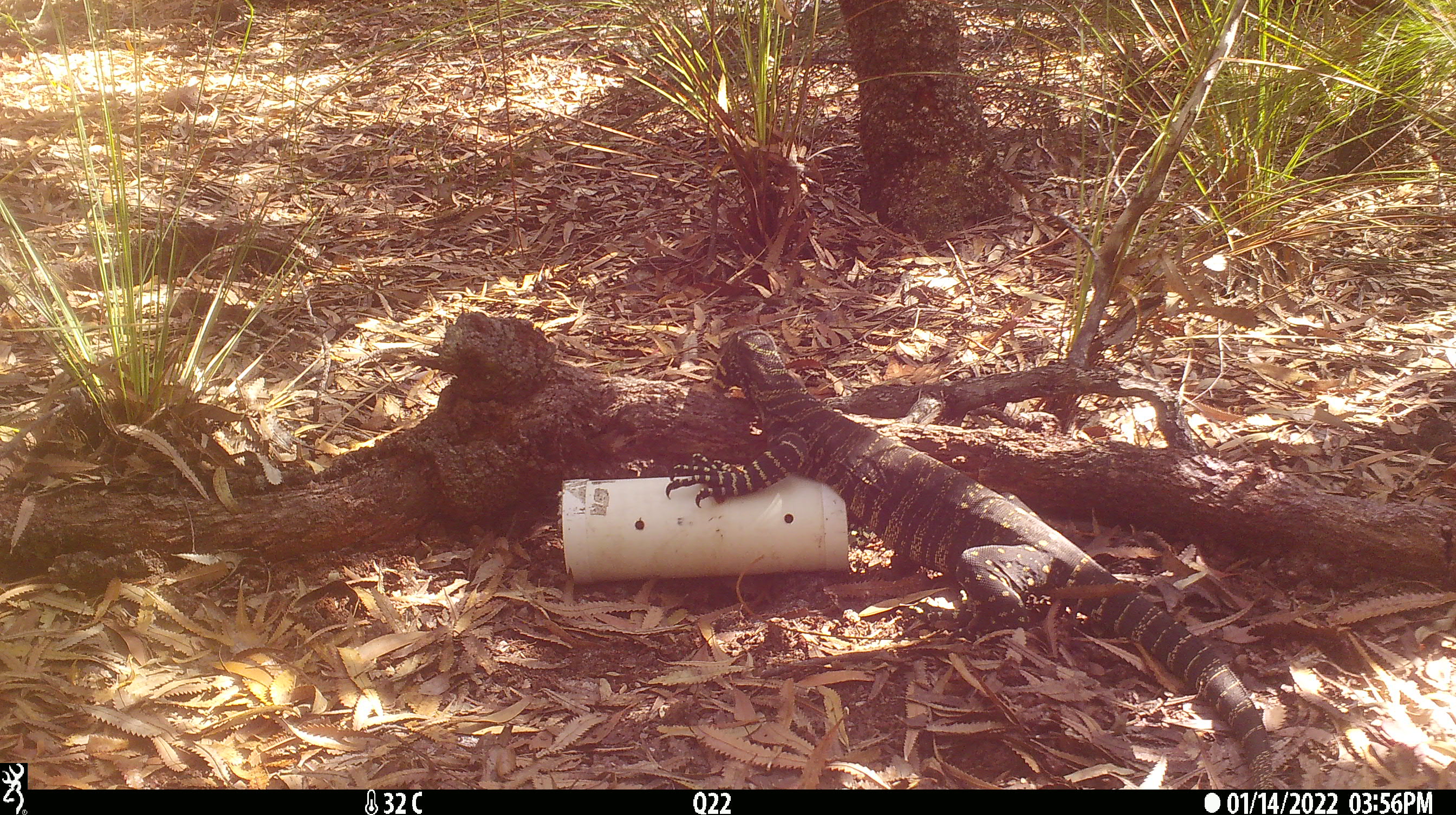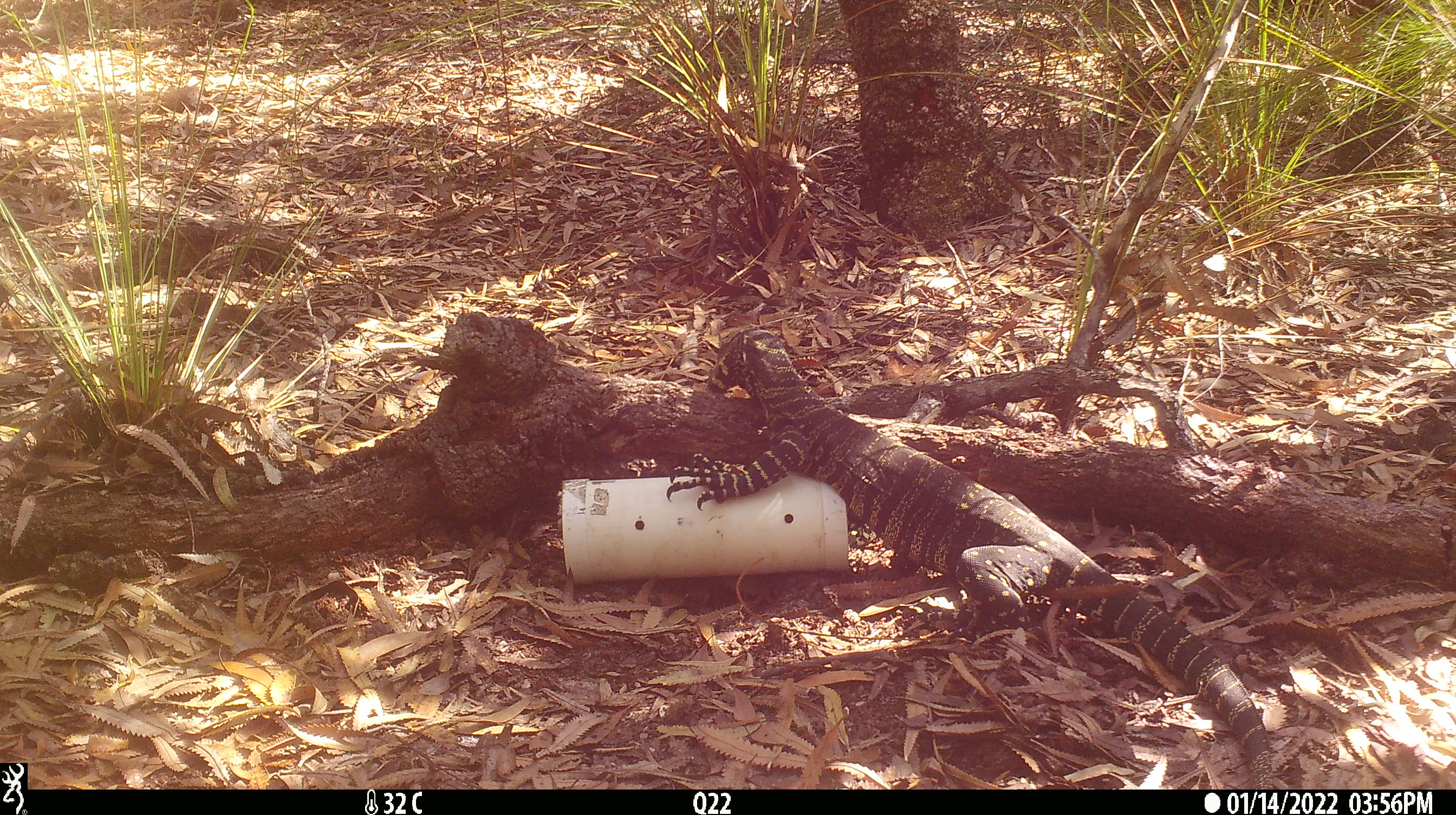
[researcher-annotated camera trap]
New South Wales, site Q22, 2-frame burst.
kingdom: Animalia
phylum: Chordata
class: Reptilia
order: Squamata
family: Varanidae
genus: Varanus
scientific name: Varanus varius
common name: lace monitor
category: goanna